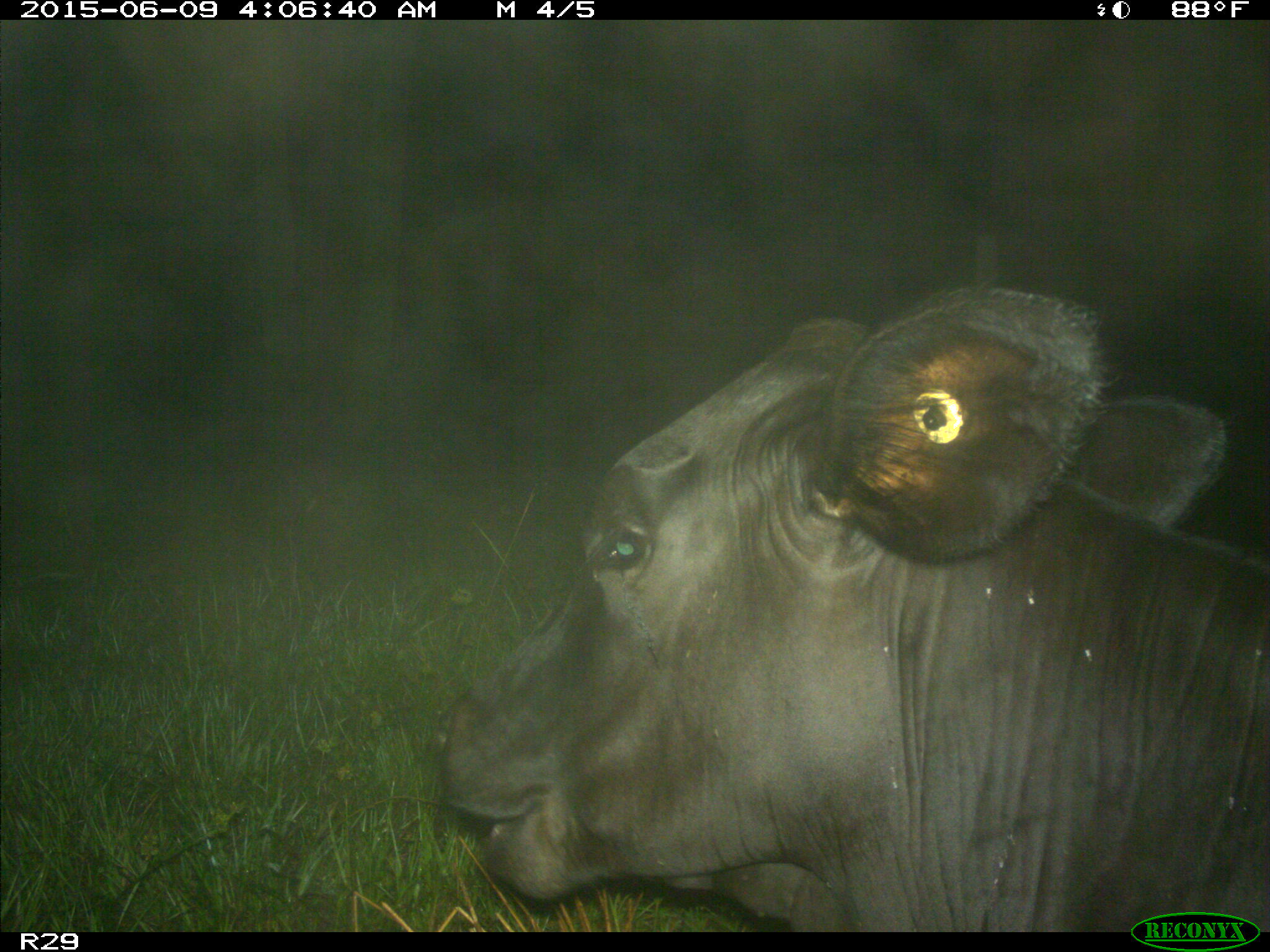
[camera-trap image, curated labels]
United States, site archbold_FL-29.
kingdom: Animalia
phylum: Chordata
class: Mammalia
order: Artiodactyla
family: Bovidae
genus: Bos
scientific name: Bos taurus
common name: domestic cow